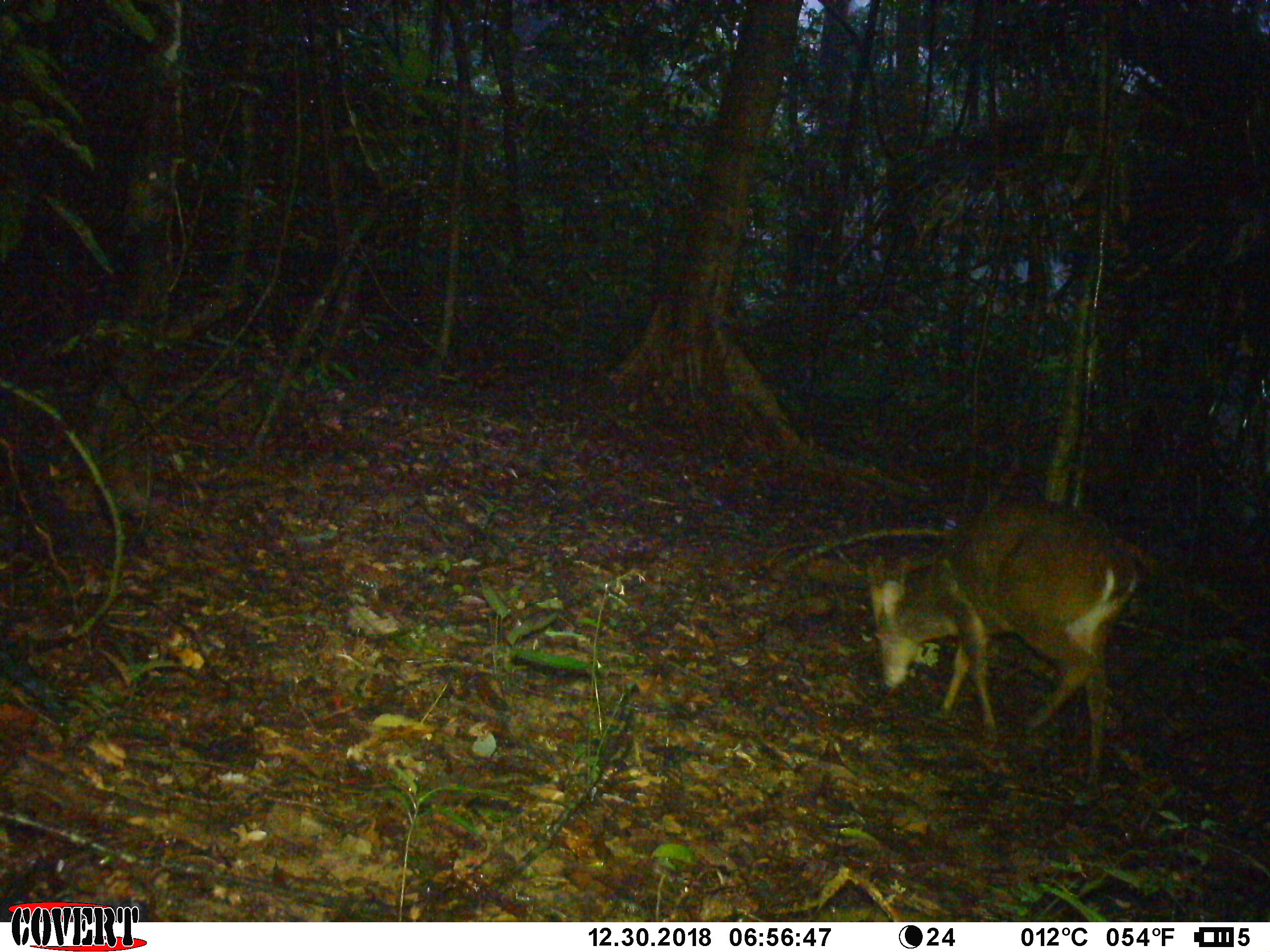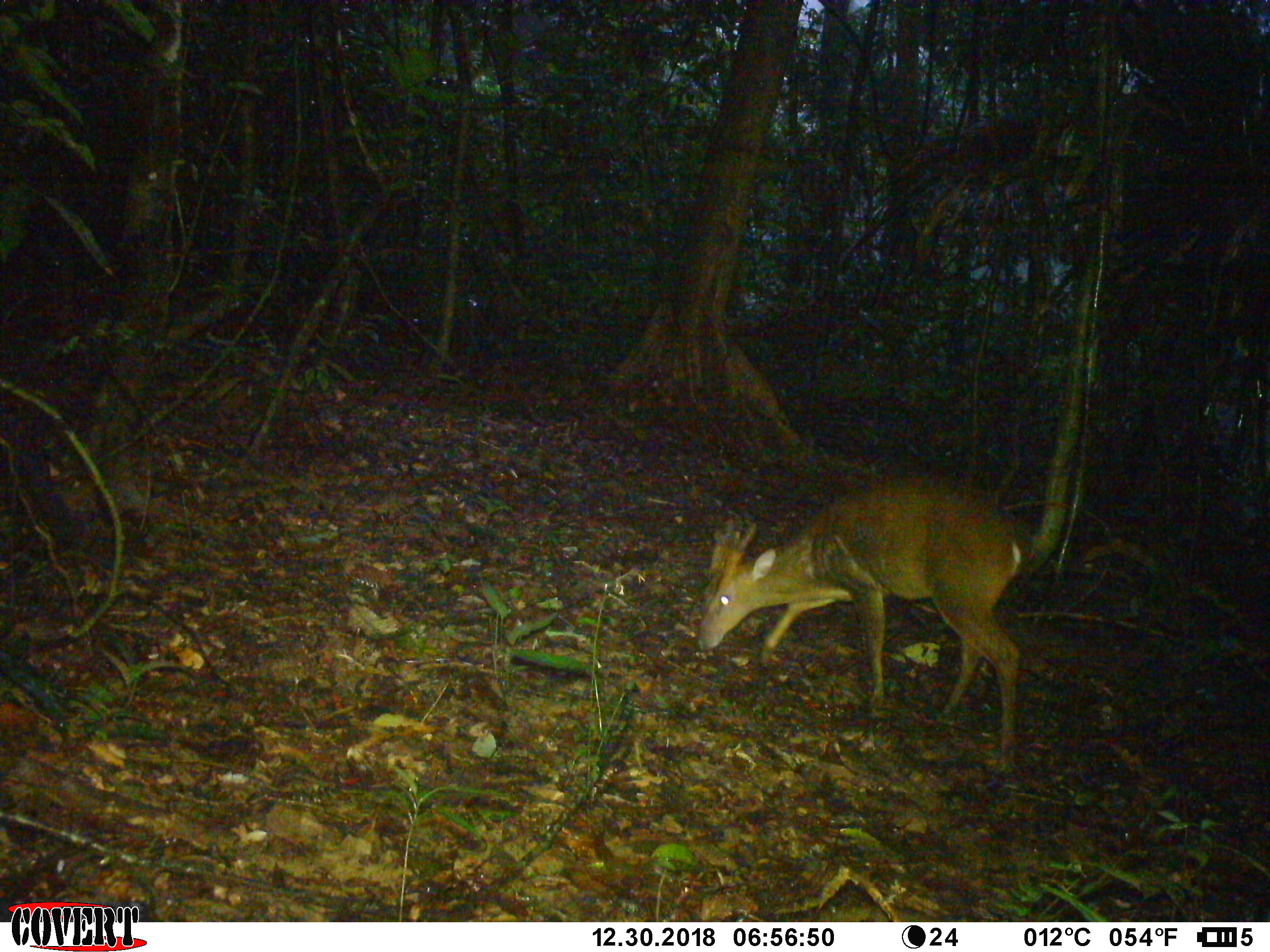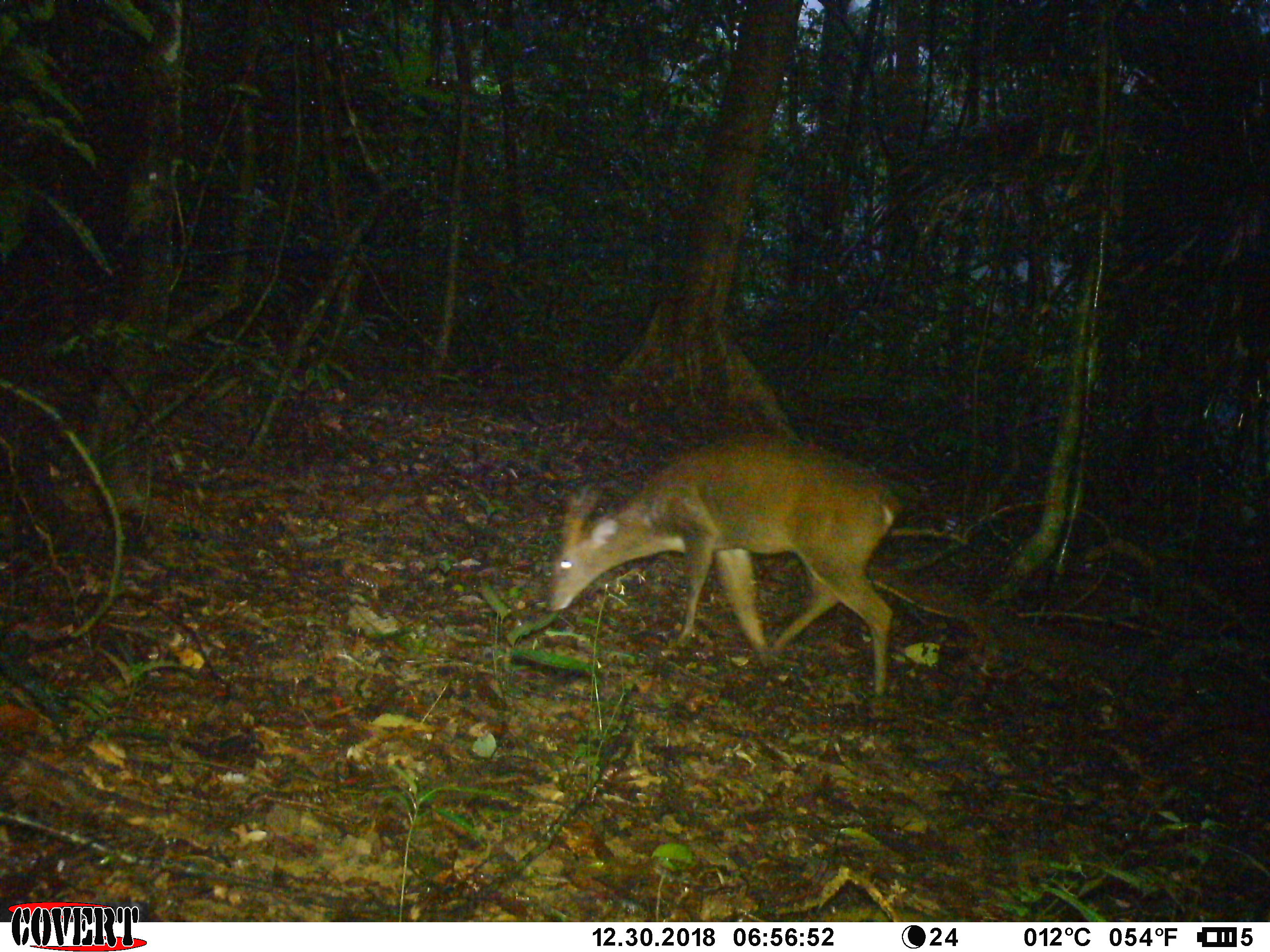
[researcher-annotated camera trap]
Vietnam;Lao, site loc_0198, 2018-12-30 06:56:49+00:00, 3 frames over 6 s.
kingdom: Animalia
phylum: Chordata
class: Mammalia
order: Artiodactyla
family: Cervidae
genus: Muntiacus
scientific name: Muntiacus vuquangensis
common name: large-antlered muntjac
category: large antlered muntjac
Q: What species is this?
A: Large antlered muntjac (large-antlered muntjac) (Muntiacus vuquangensis).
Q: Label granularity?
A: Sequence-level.